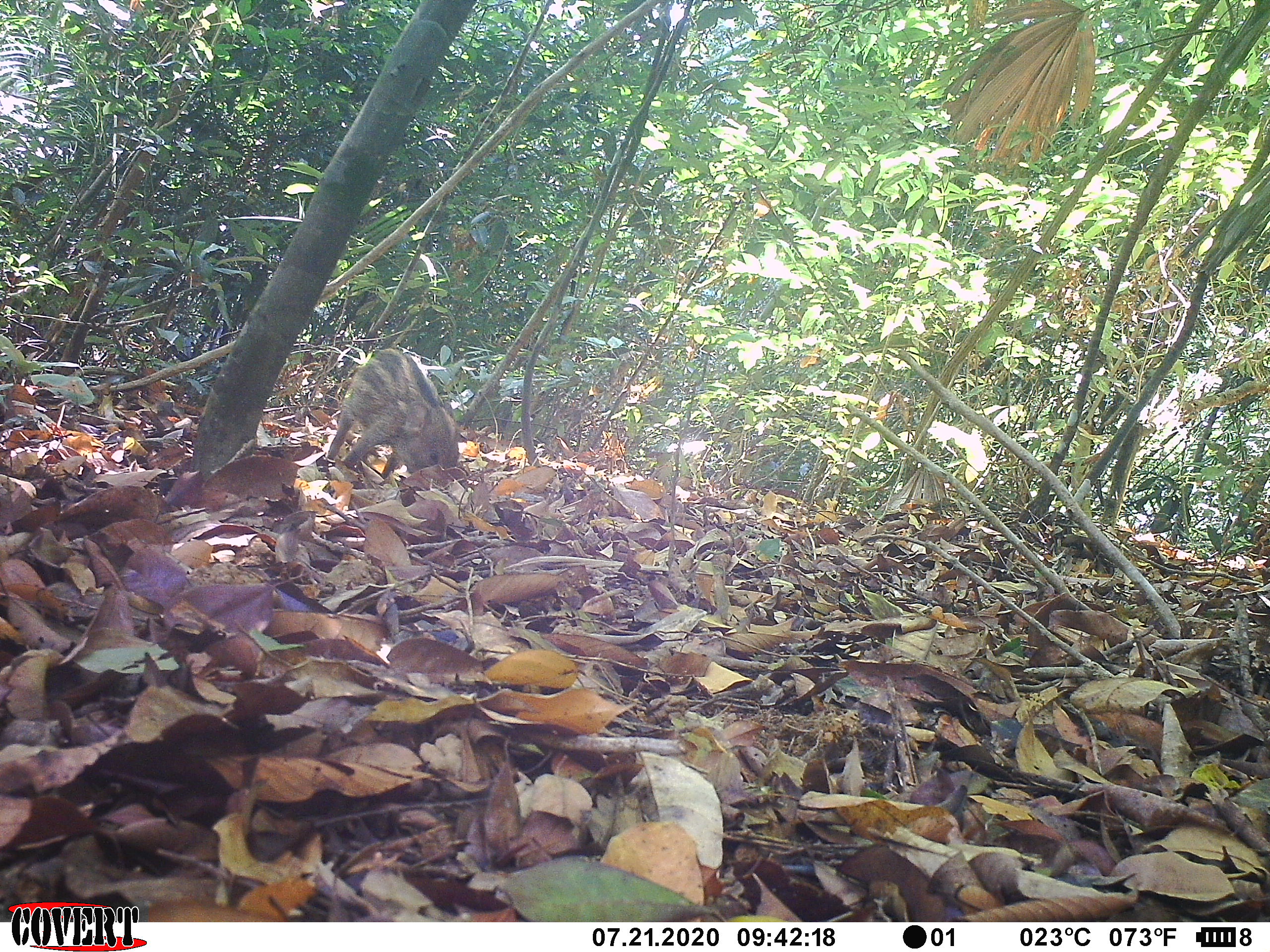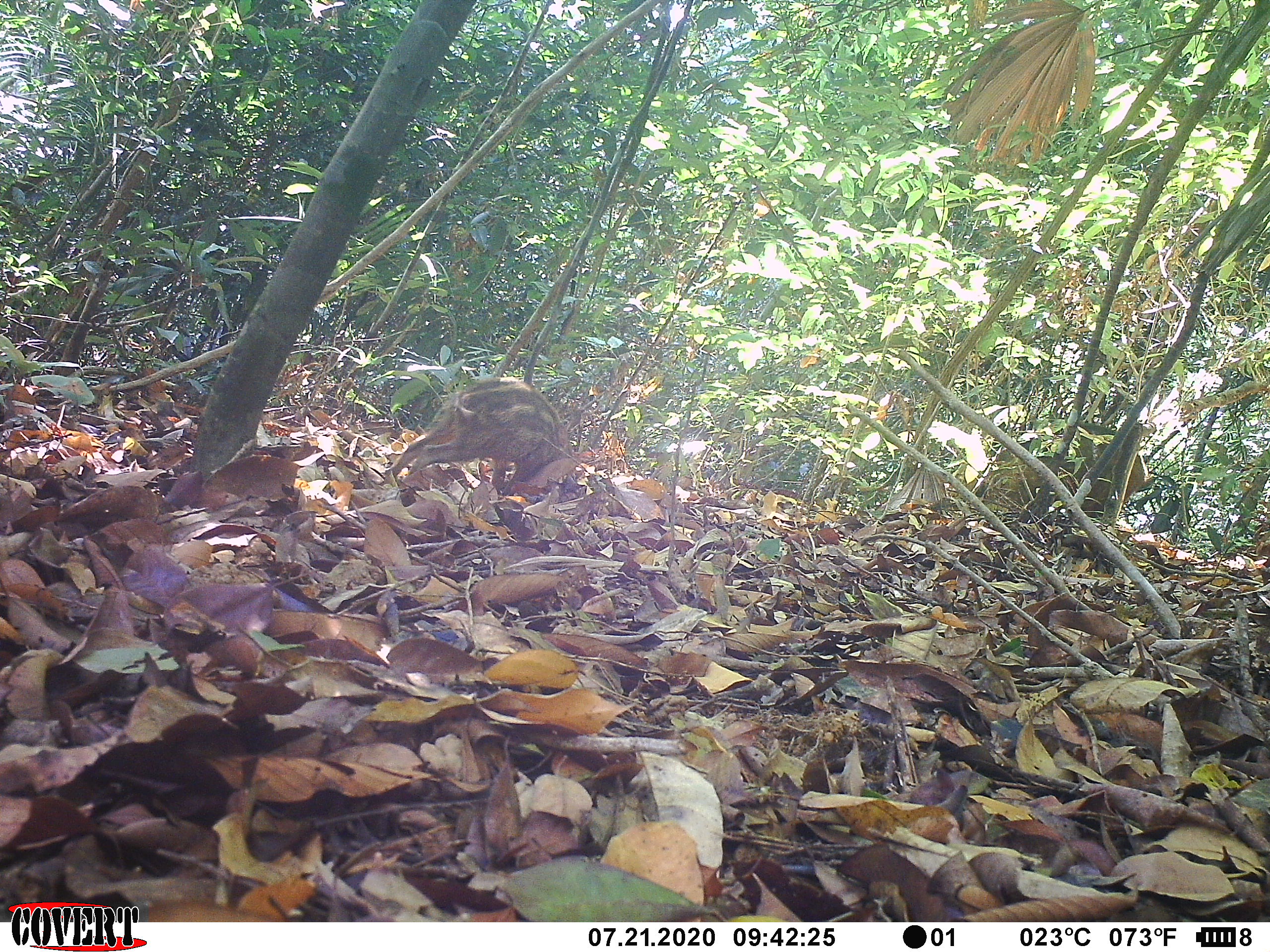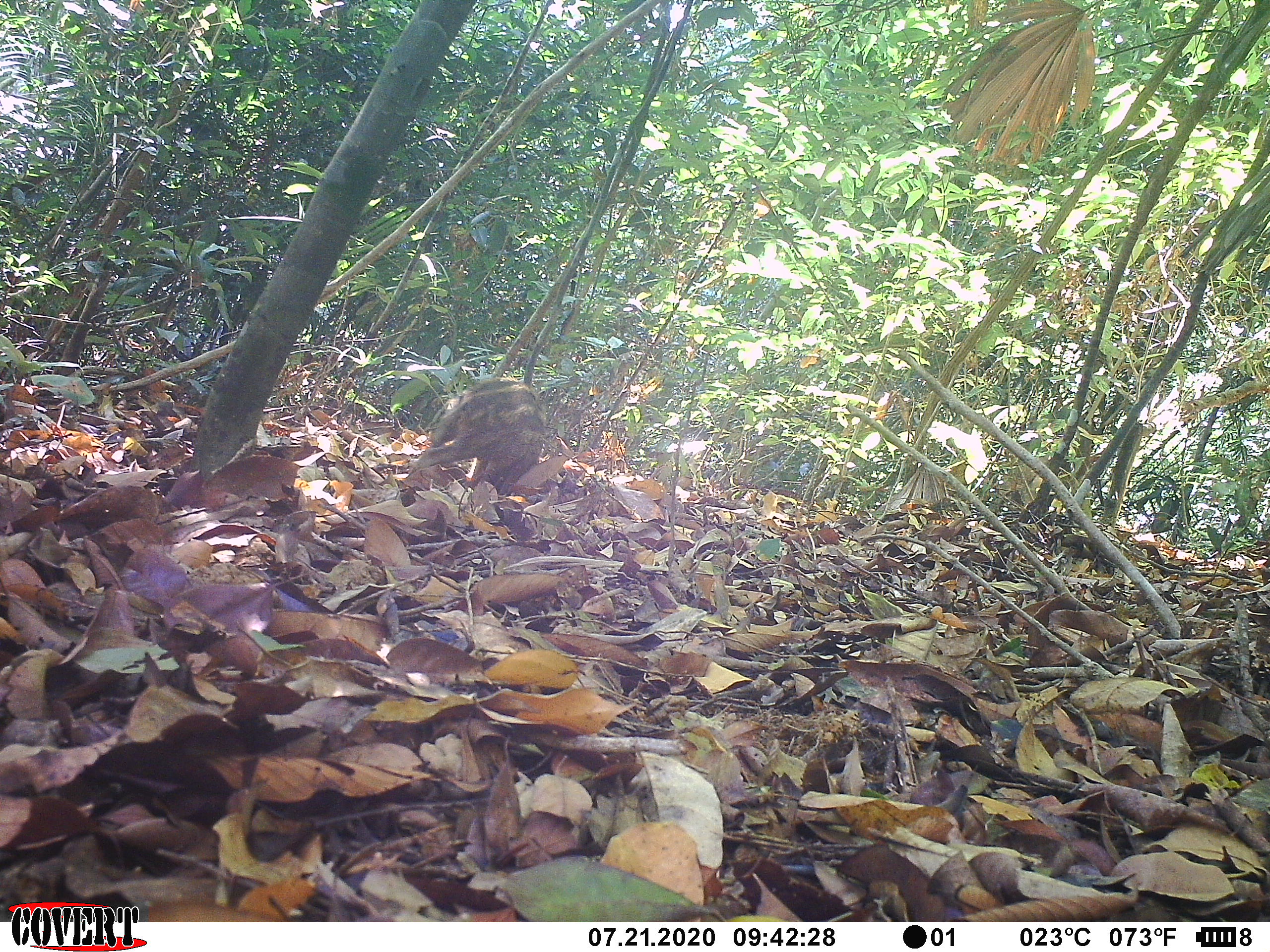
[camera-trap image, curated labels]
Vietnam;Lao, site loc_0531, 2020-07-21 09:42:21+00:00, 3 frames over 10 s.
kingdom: Animalia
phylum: Chordata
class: Mammalia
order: Artiodactyla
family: Suidae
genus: Sus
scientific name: Sus scrofa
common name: eurasian wild pig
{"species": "eurasian wild pig (Sus scrofa)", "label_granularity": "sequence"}